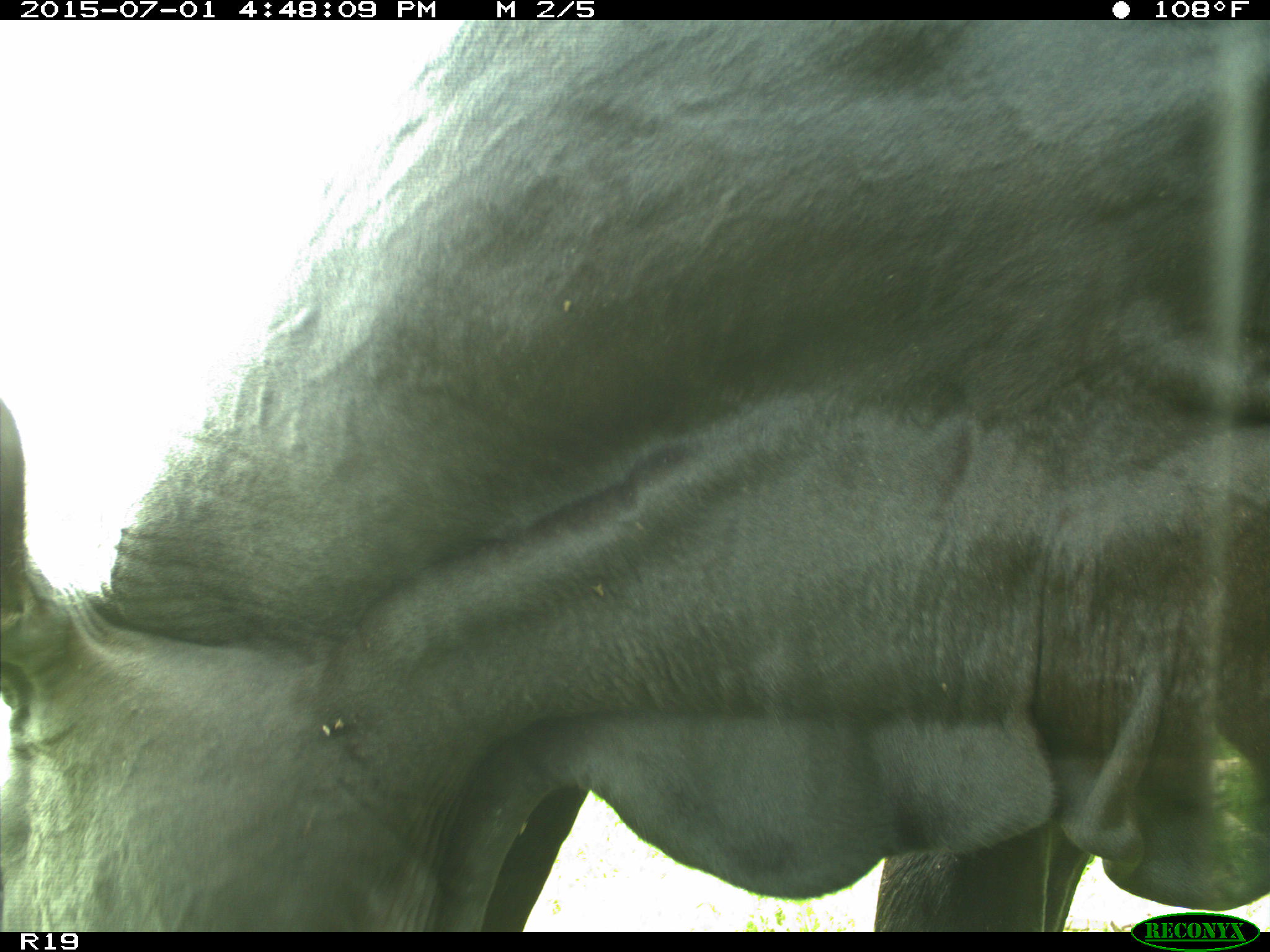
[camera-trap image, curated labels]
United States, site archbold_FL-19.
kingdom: Animalia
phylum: Chordata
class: Mammalia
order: Artiodactyla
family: Bovidae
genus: Bos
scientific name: Bos taurus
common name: domestic cow